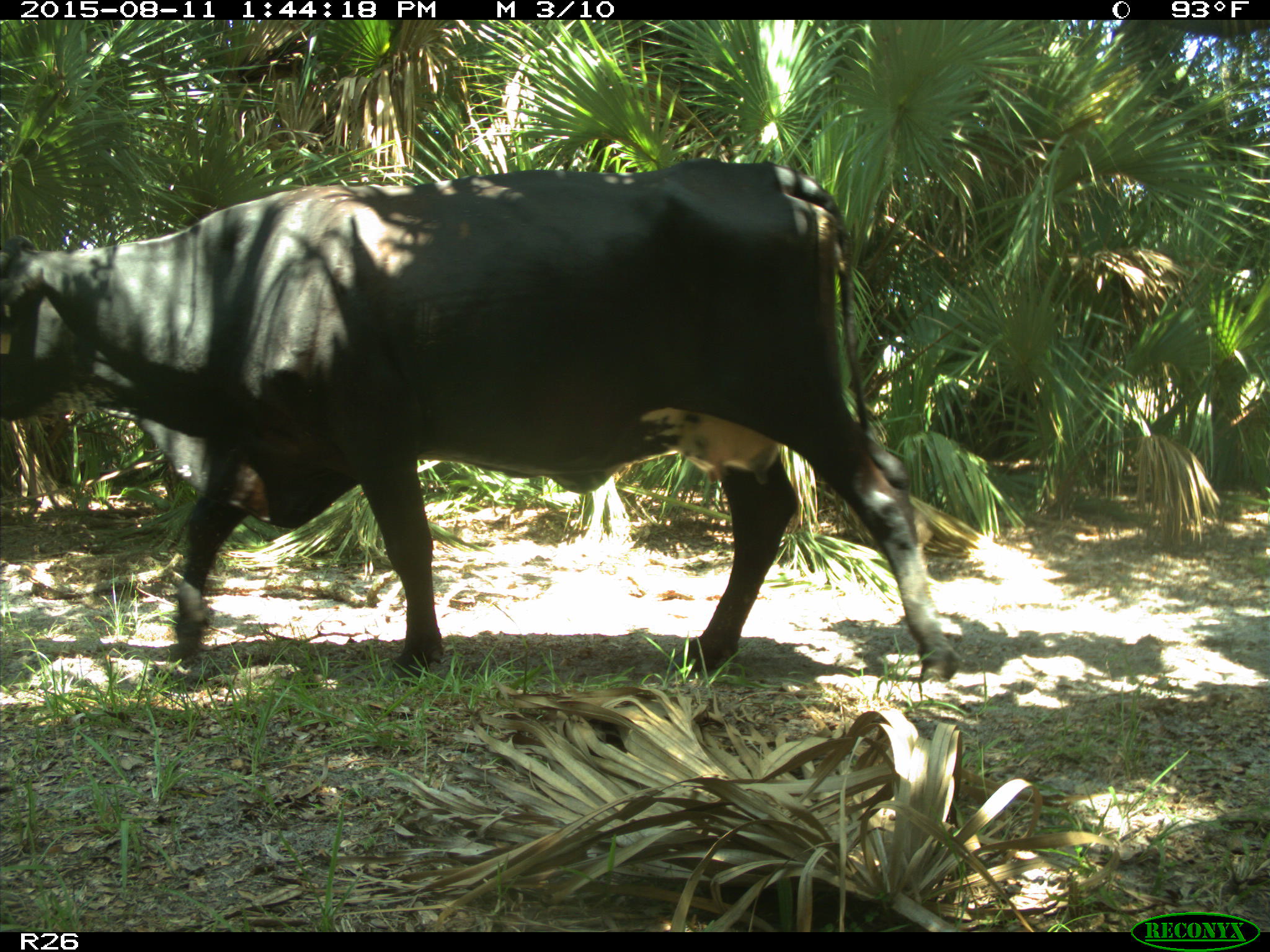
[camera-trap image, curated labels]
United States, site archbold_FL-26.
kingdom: Animalia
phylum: Chordata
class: Mammalia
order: Artiodactyla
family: Bovidae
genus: Bos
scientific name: Bos taurus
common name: domestic cow